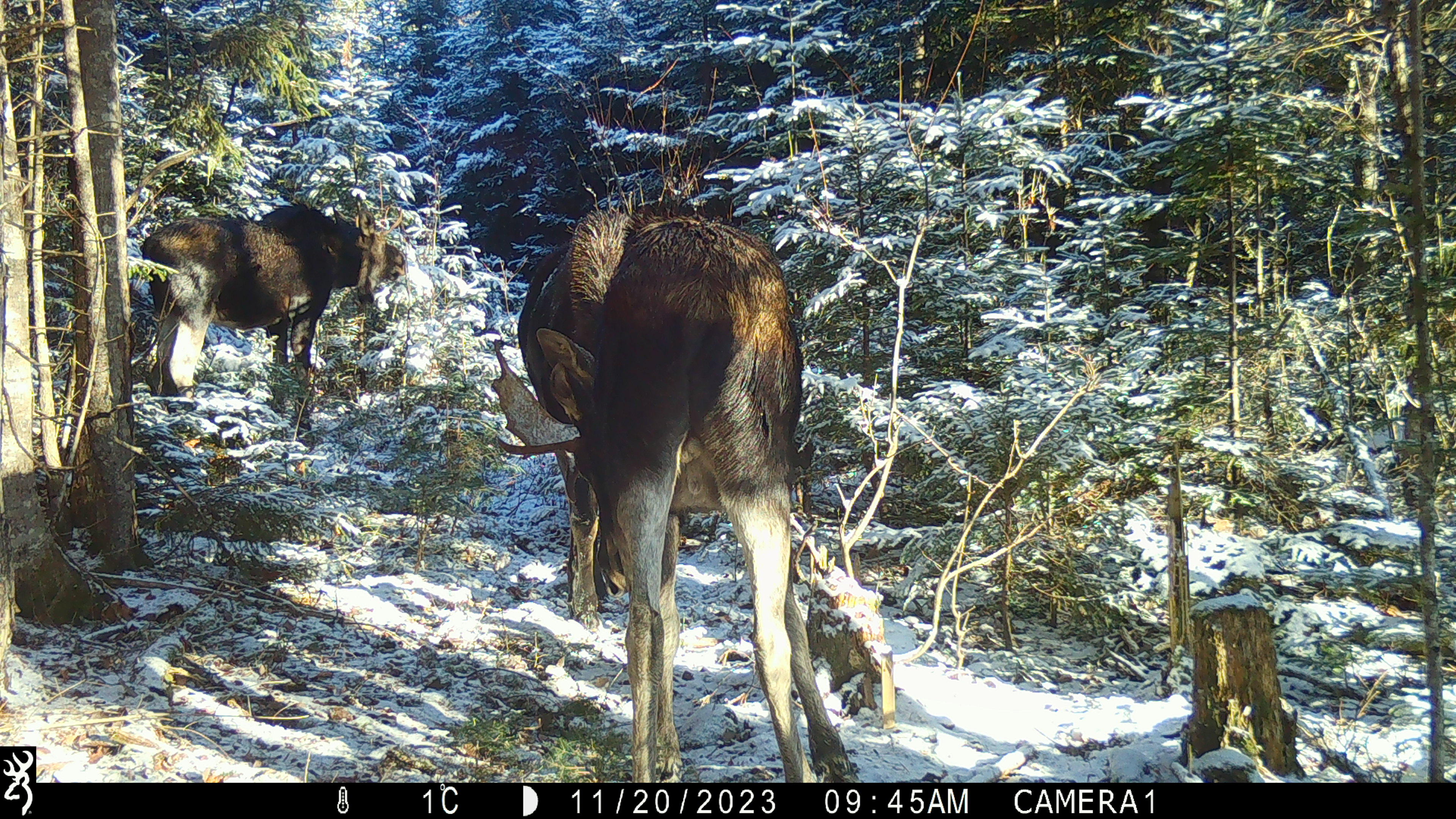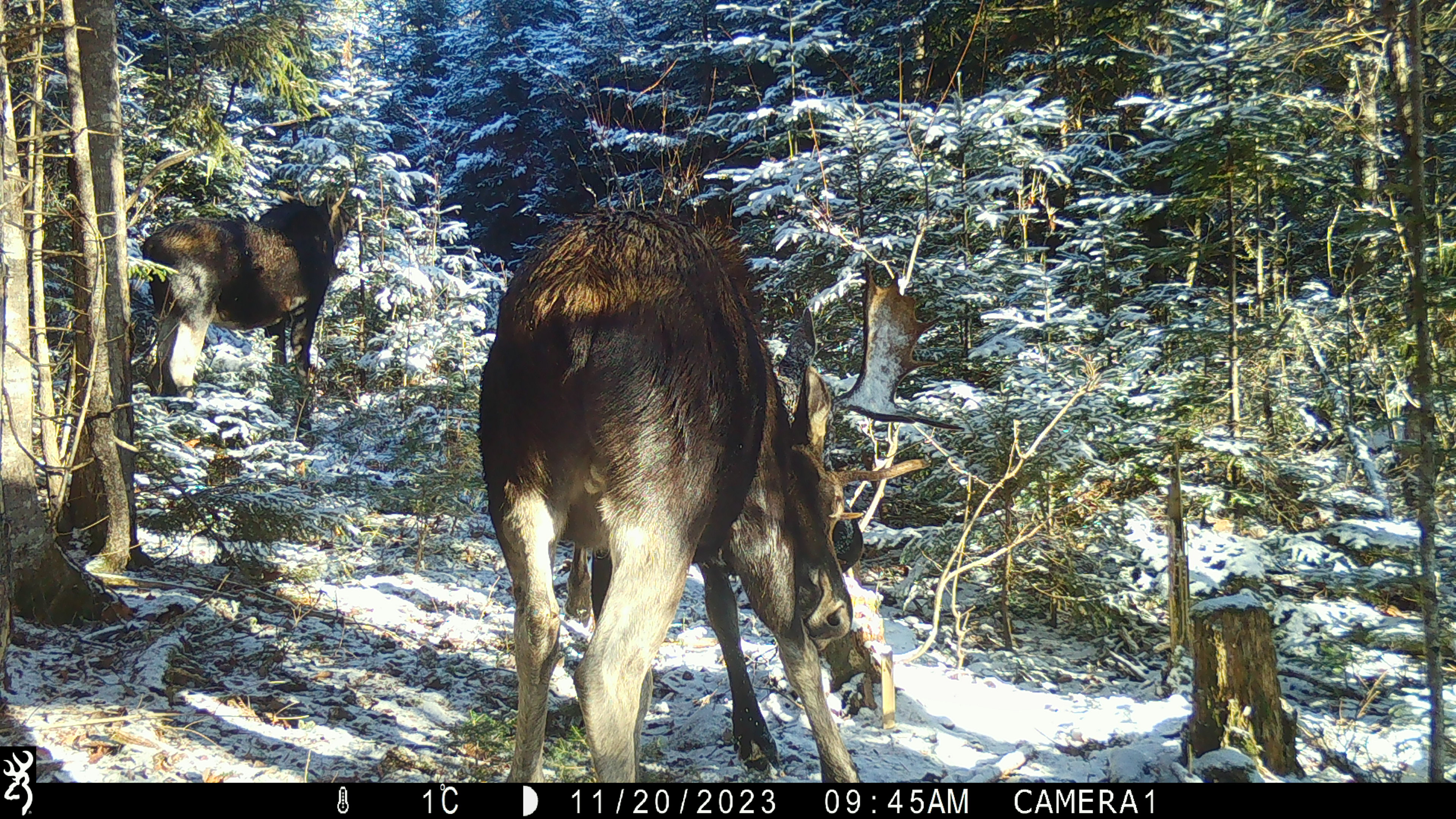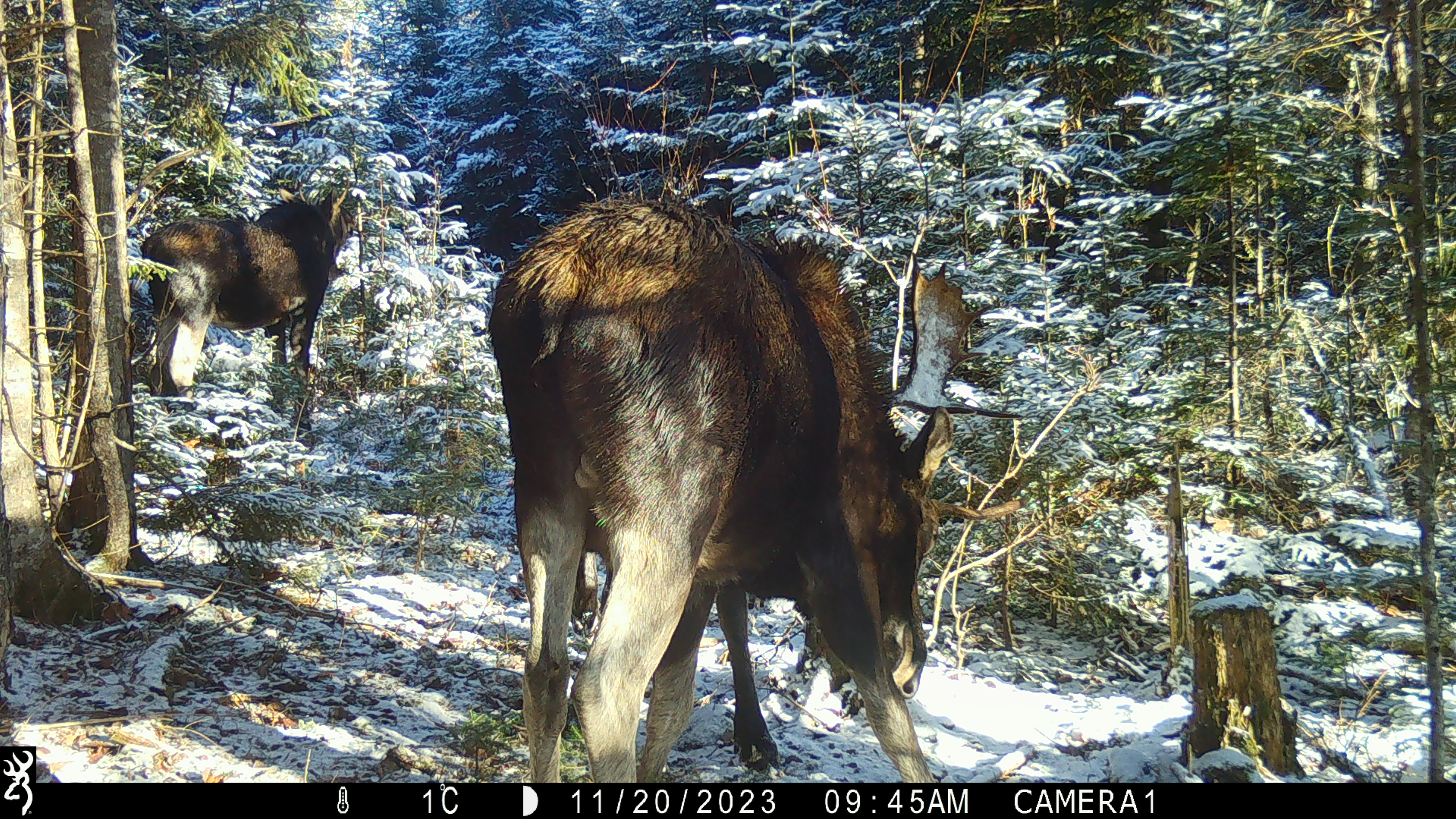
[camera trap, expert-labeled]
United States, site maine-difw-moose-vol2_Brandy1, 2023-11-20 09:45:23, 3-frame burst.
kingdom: Animalia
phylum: Chordata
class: Mammalia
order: Artiodactyla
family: Cervidae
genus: Alces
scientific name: Alces alces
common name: moose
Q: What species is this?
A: Moose (Alces alces).